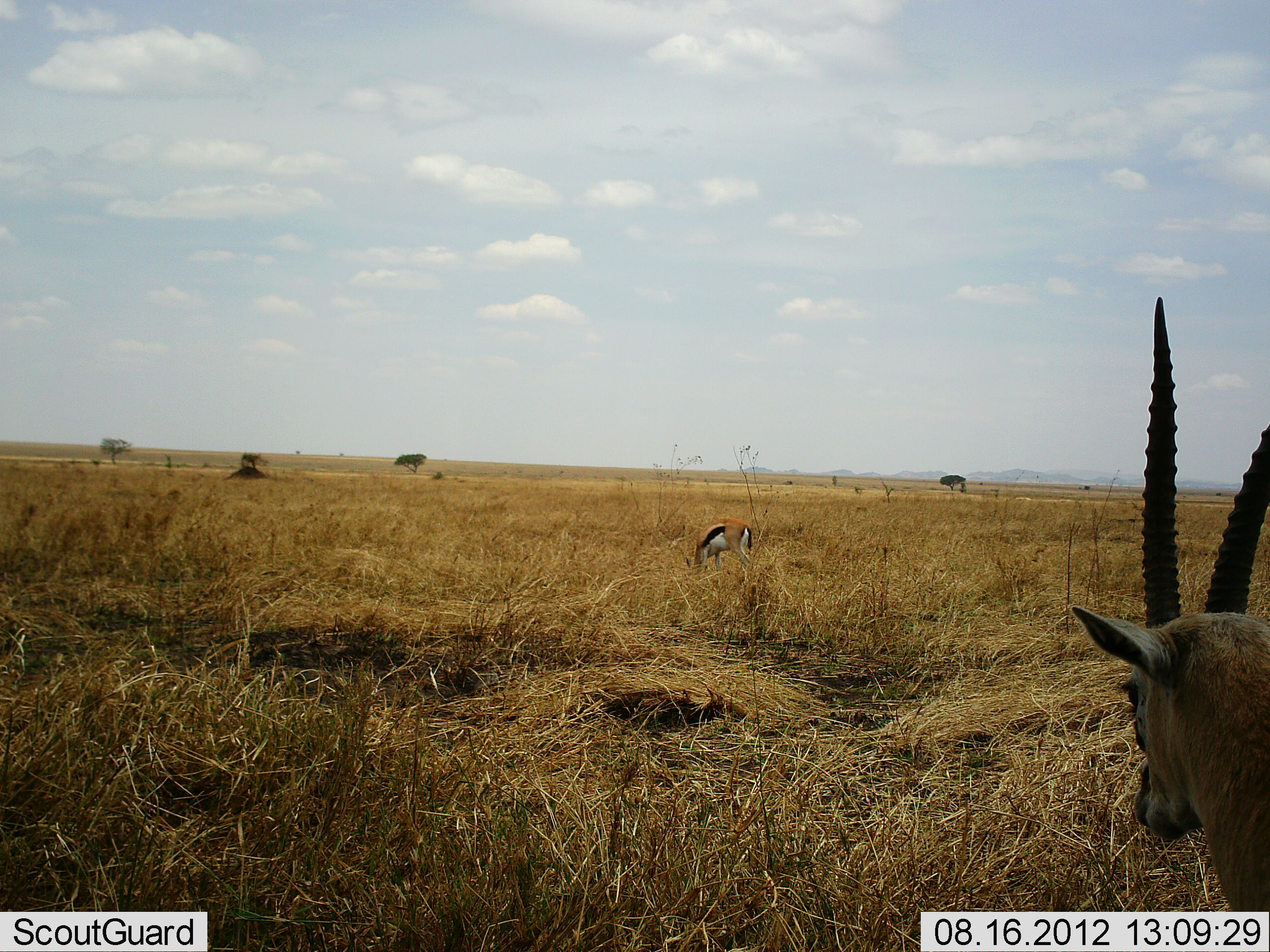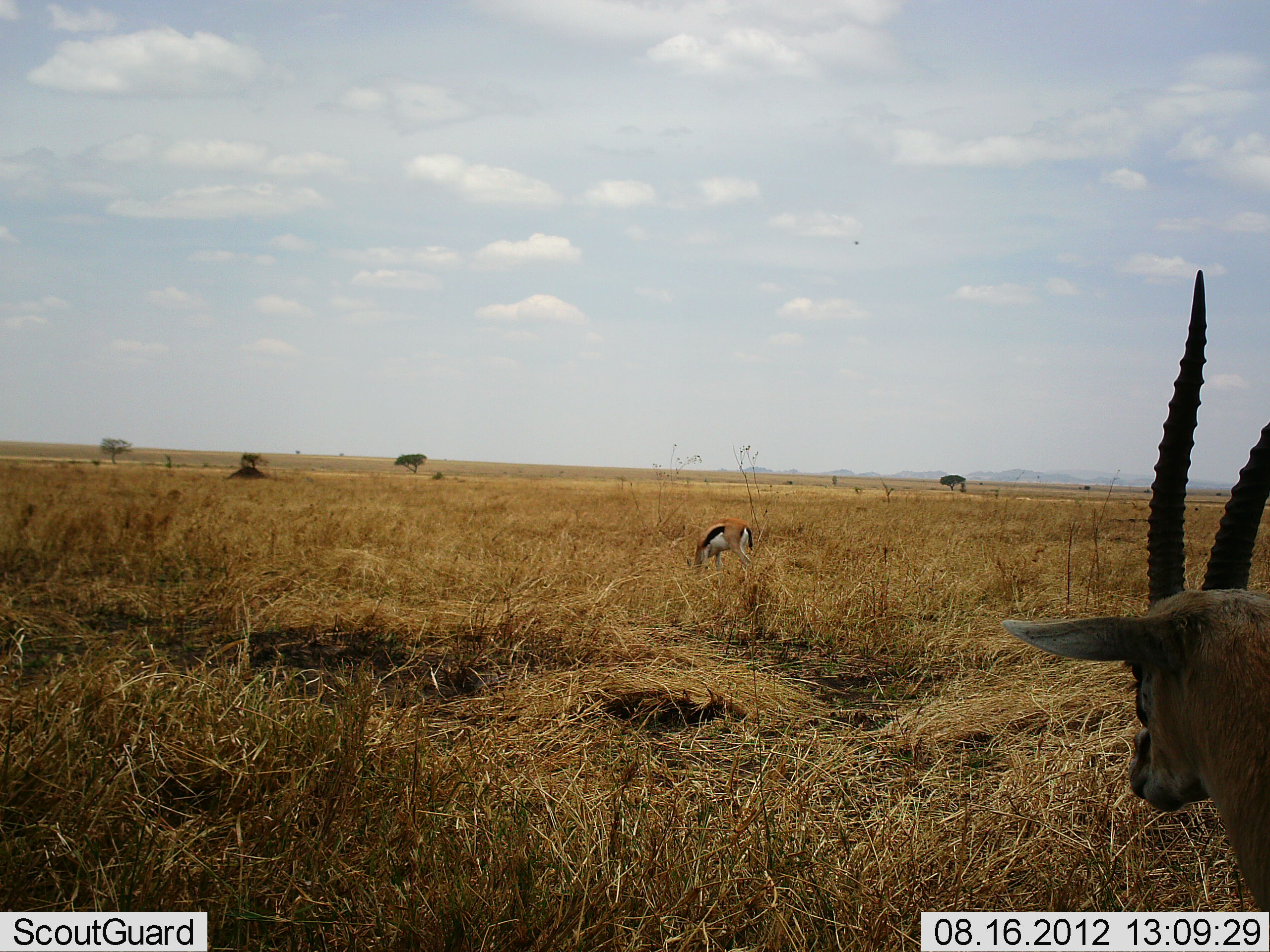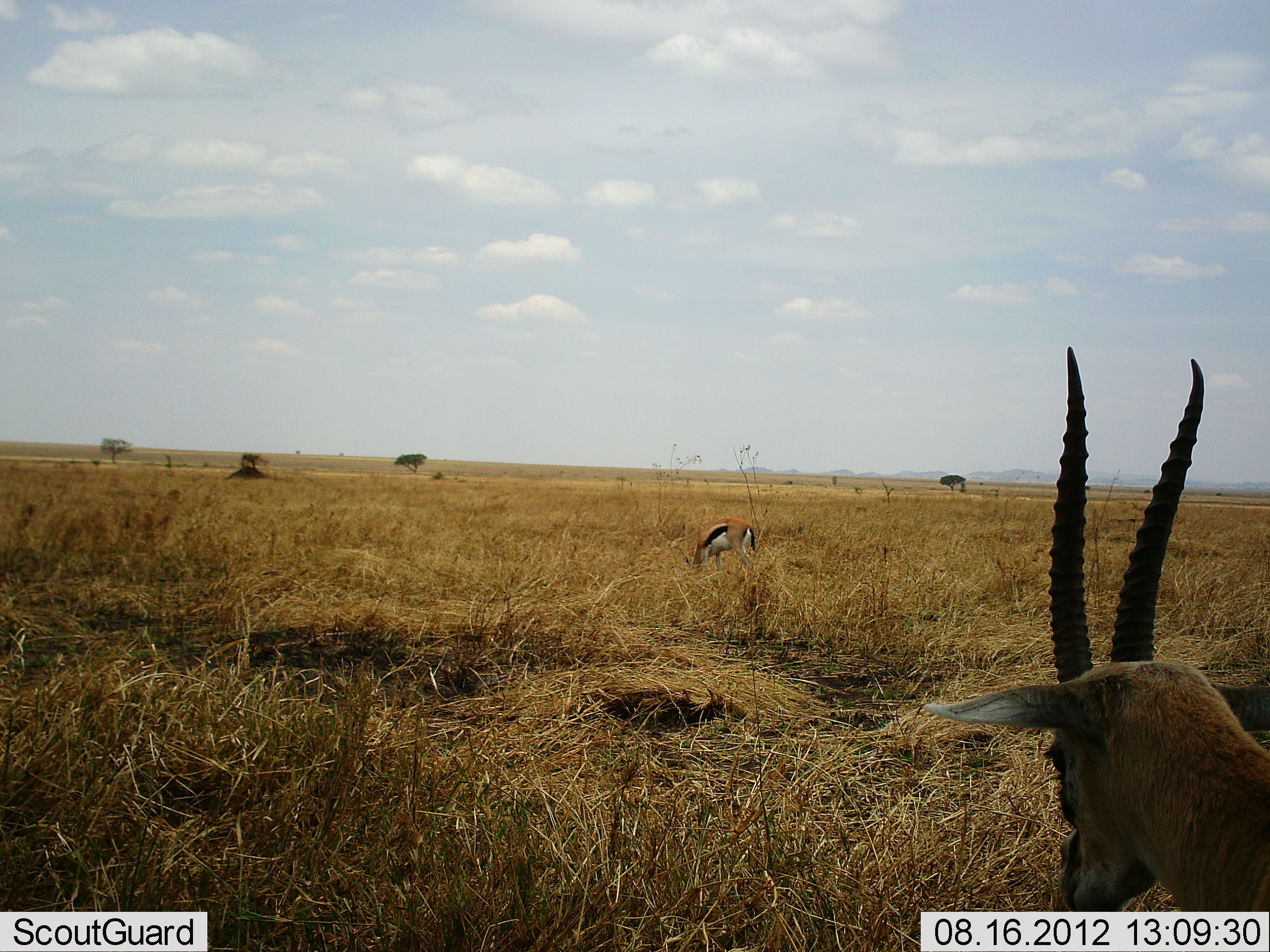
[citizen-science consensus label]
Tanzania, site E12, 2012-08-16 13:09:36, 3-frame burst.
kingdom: Animalia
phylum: Chordata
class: Mammalia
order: Artiodactyla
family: Bovidae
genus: Eudorcas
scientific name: Eudorcas thomsonii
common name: thomson's gazelle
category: gazellethomsons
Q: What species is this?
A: Gazellethomsons (thomson's gazelle) (Eudorcas thomsonii).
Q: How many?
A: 2.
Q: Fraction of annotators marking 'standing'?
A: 91%.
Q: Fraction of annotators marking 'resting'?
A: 0%.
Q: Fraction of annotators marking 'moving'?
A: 9%.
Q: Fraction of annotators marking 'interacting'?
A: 0%.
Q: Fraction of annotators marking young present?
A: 0%.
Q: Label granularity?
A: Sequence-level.